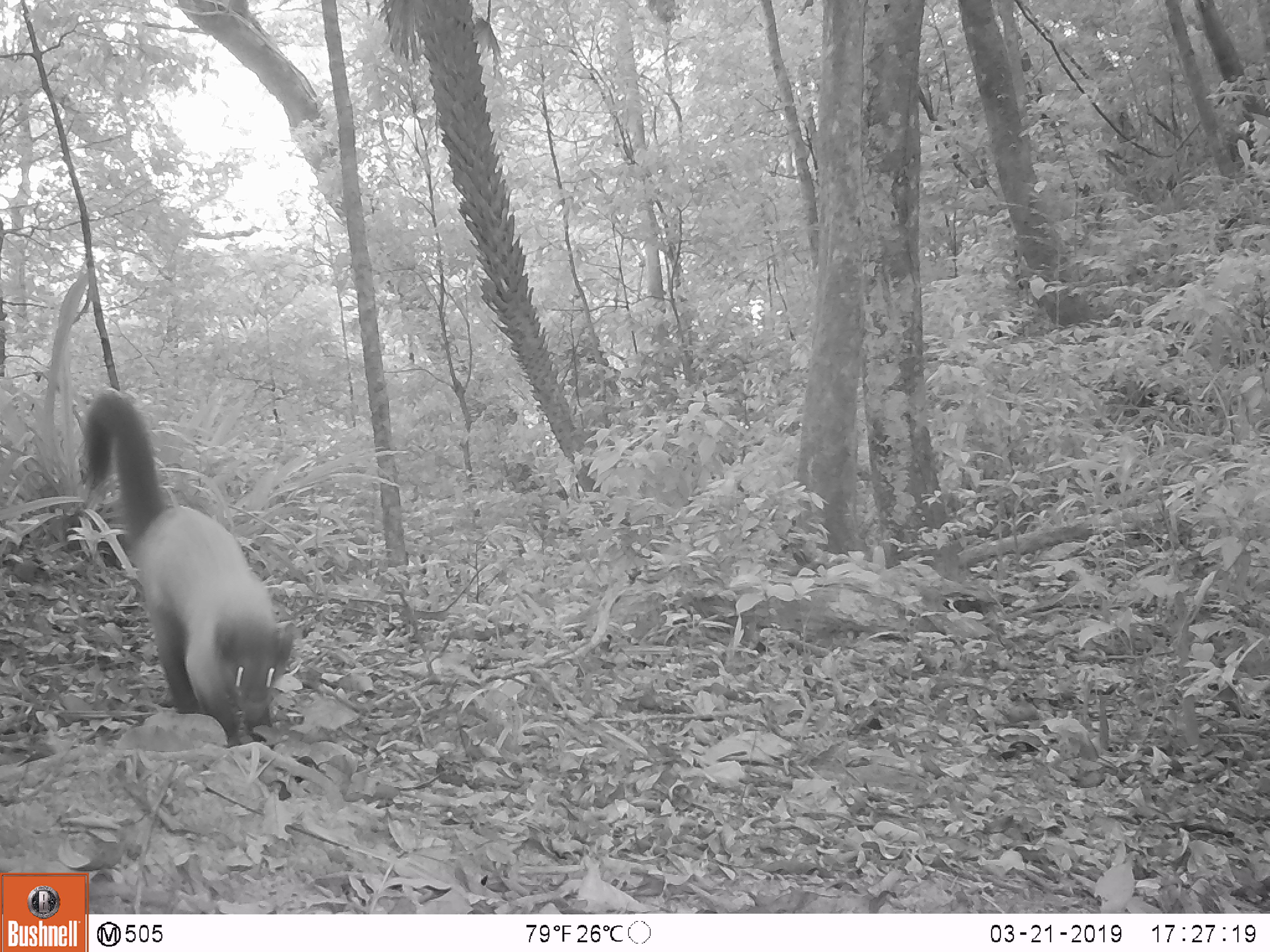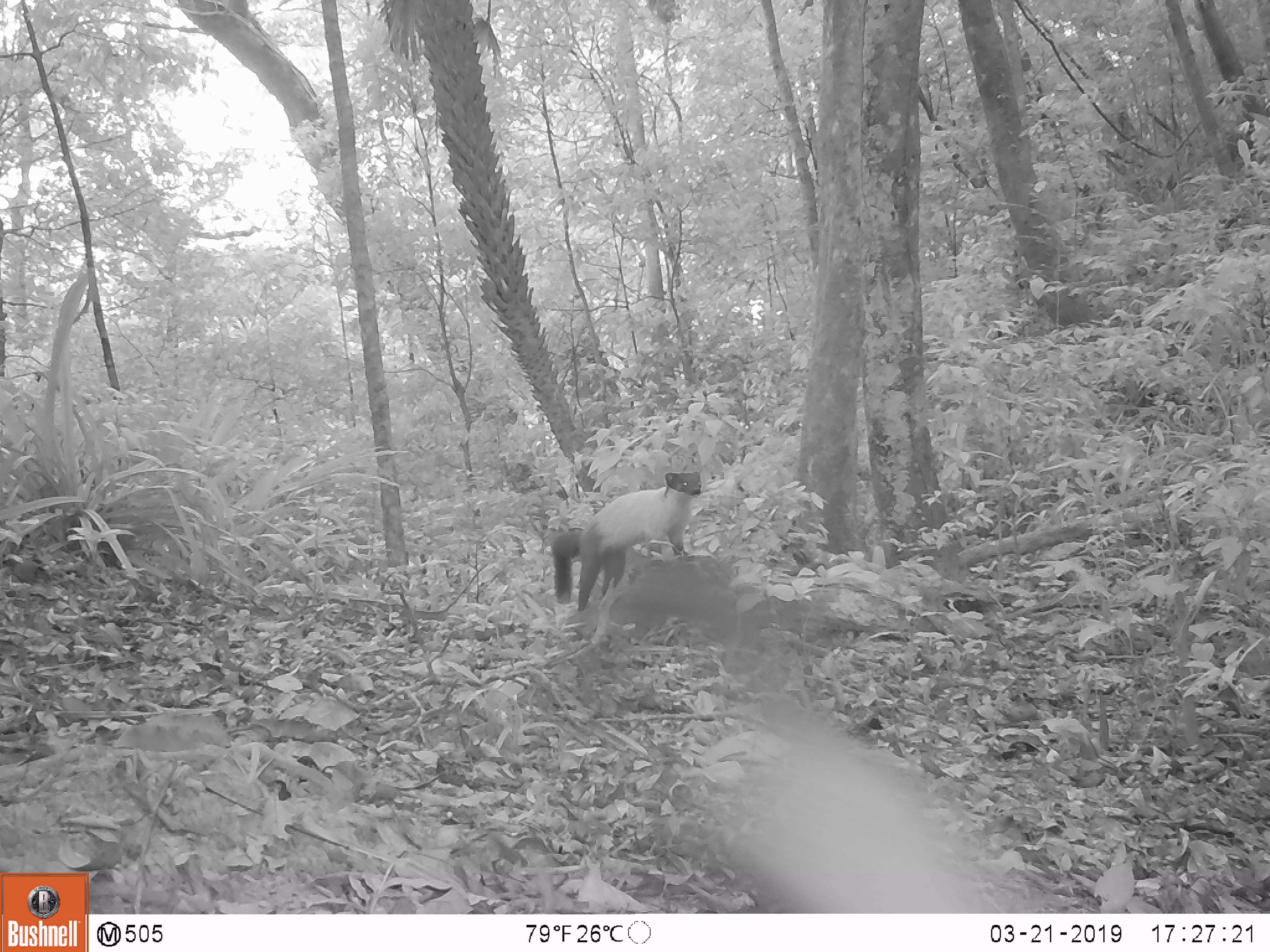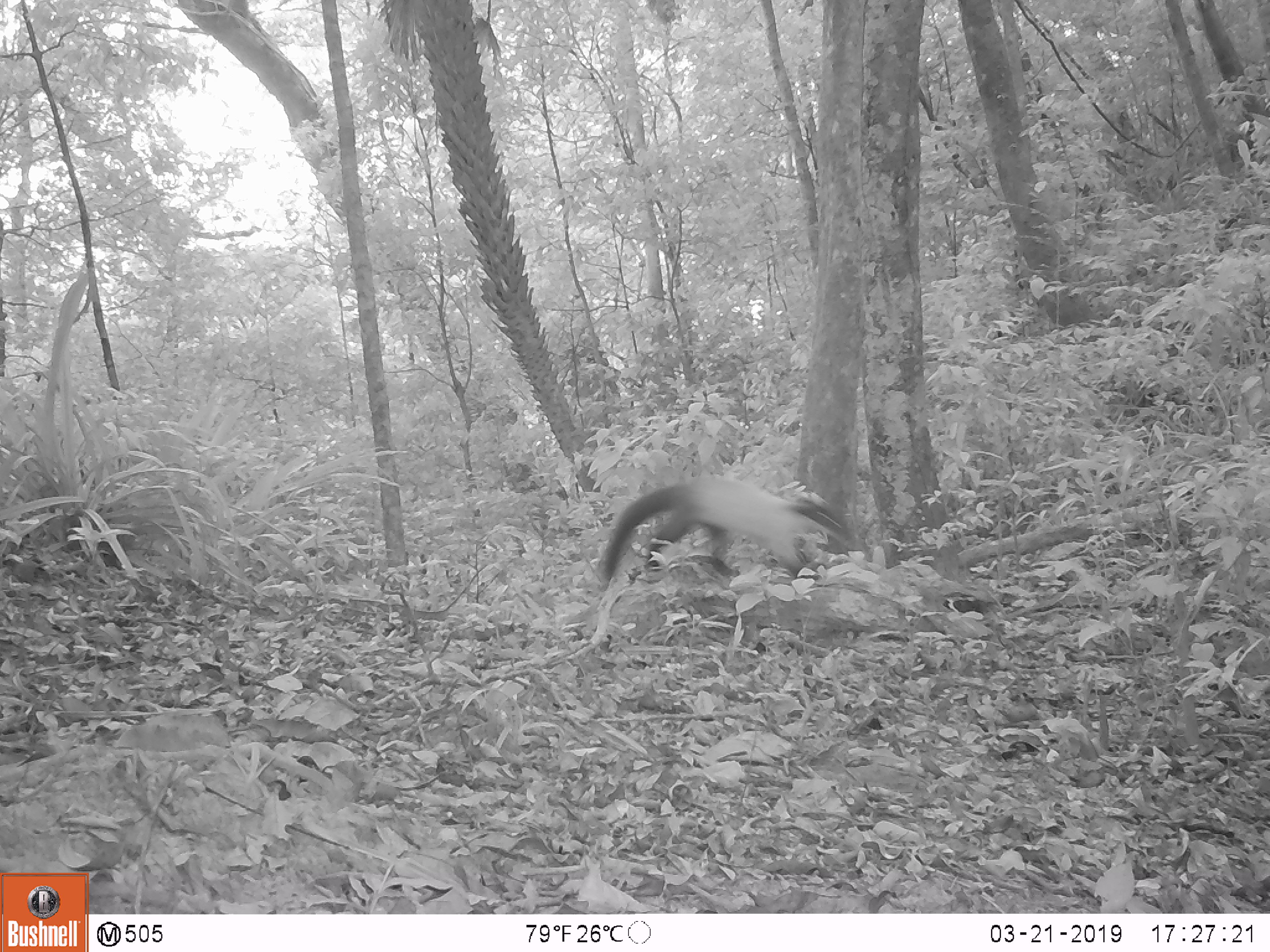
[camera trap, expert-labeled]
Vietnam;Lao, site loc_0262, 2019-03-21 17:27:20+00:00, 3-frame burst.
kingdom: Animalia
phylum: Chordata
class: Mammalia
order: Carnivora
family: Mustelidae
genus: Martes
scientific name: Martes flavigula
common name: yellow-throated marten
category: yellow throated marten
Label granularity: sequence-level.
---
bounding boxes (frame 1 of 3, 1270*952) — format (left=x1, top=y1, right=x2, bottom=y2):
yellow throated marten: (left=80, top=391, right=295, bottom=746)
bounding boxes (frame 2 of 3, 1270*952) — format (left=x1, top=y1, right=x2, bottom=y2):
yellow throated marten: (left=723, top=697, right=1004, bottom=913); (left=551, top=471, right=701, bottom=611)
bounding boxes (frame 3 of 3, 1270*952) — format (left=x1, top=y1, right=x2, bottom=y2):
yellow throated marten: (left=595, top=475, right=858, bottom=592)